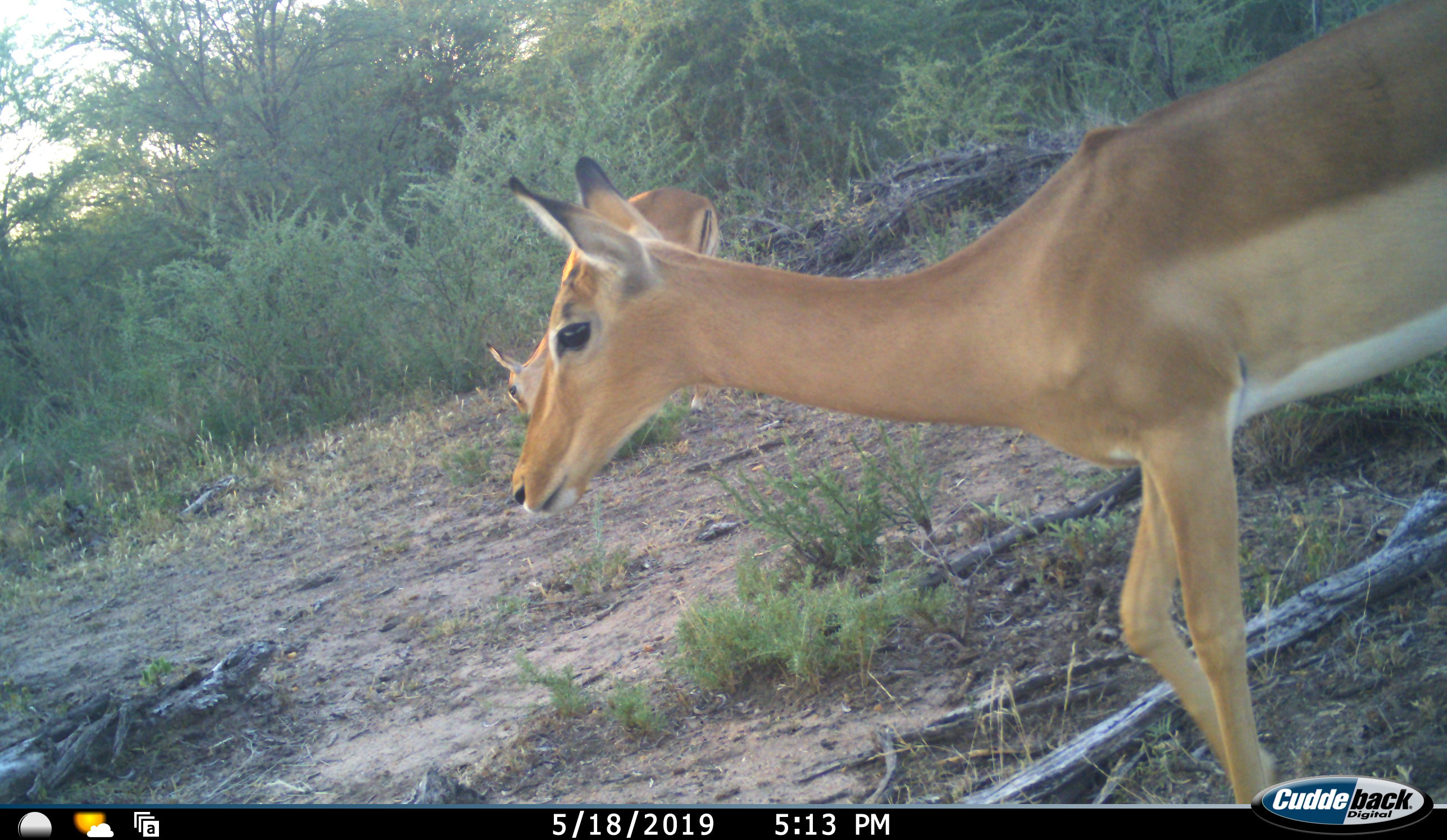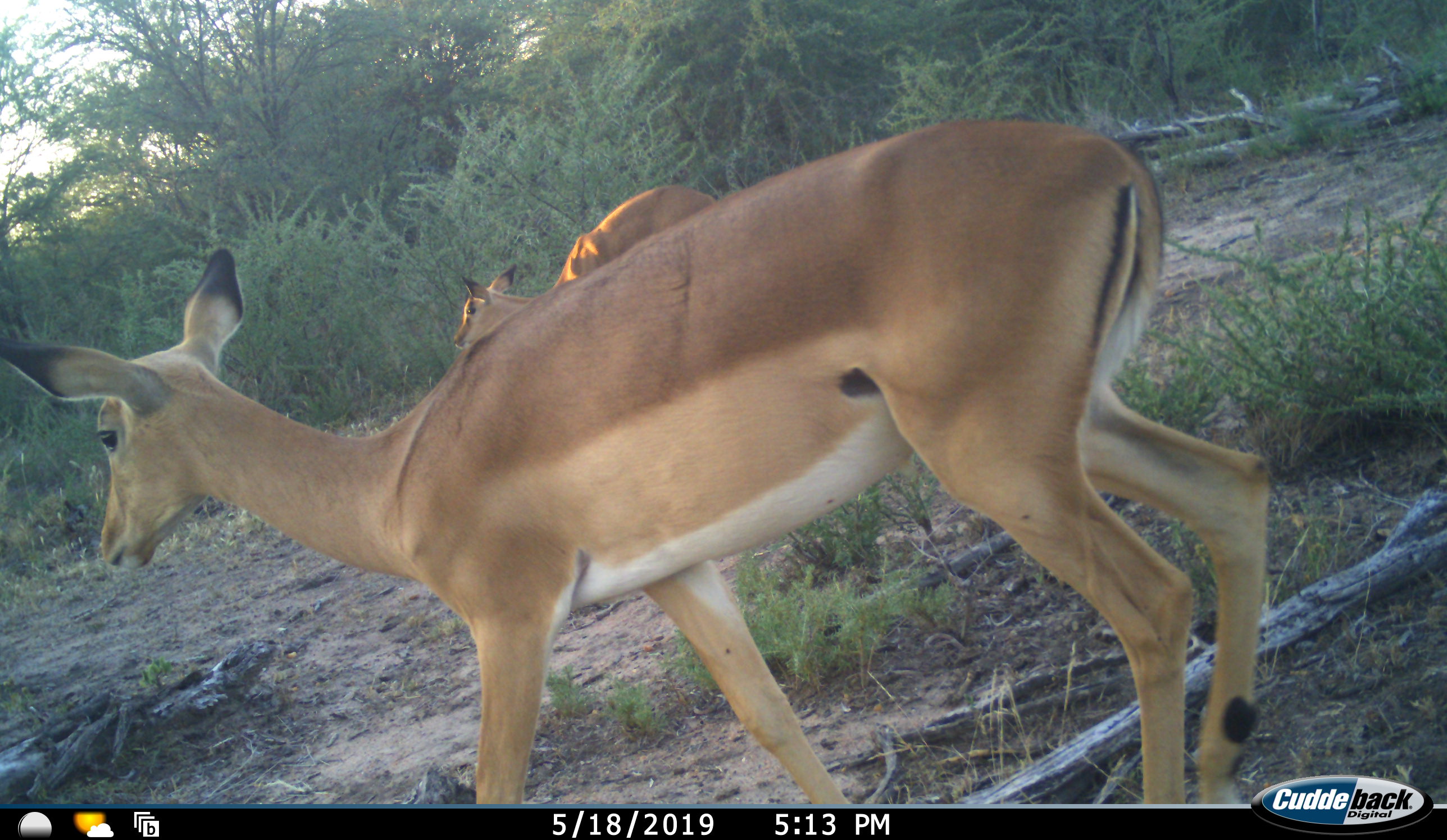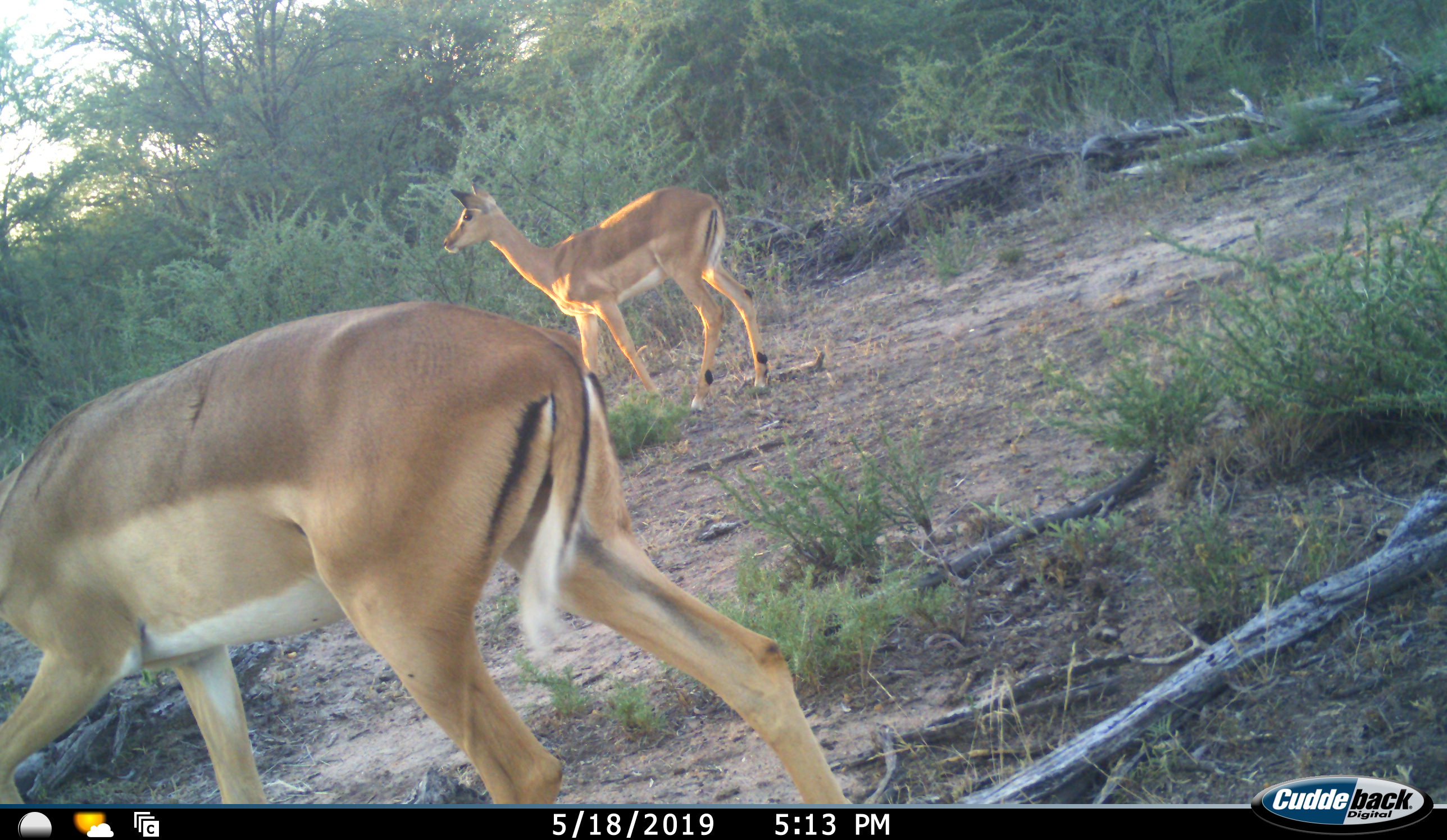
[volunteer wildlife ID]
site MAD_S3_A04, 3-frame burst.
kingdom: Animalia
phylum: Chordata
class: Mammalia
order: Artiodactyla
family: Bovidae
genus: Aepyceros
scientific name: Aepyceros melampus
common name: impala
Impala (Aepyceros melampus), count 2. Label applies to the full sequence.